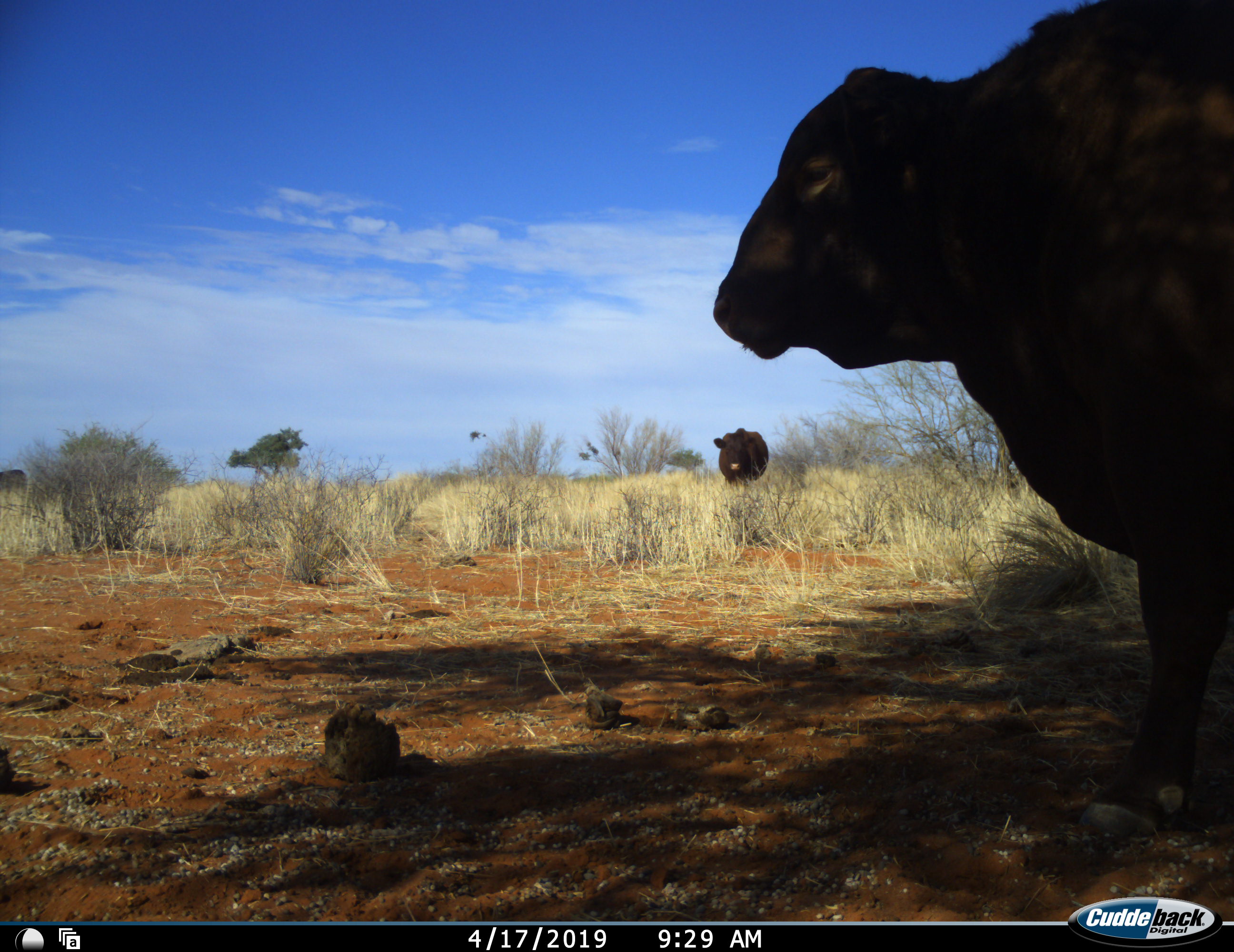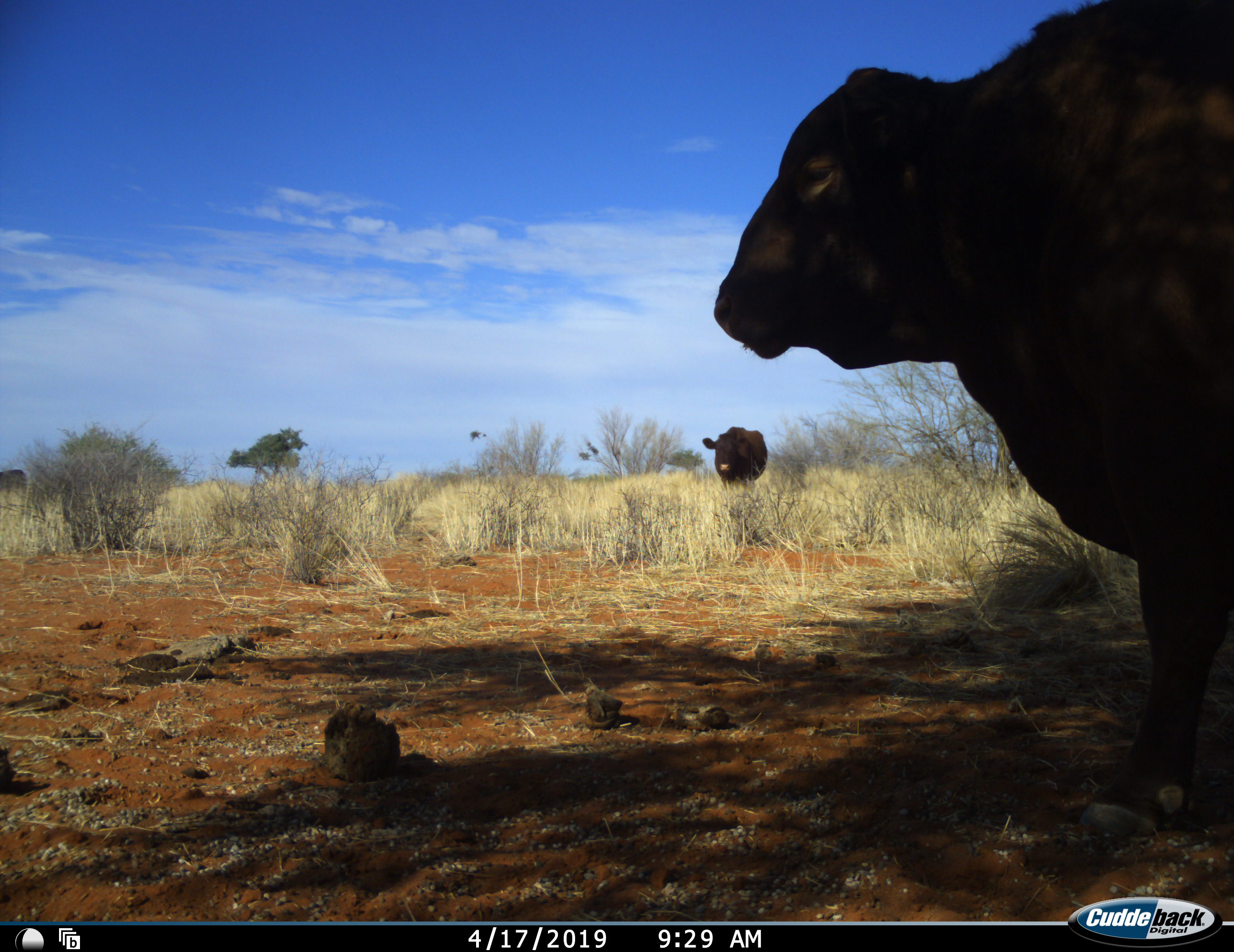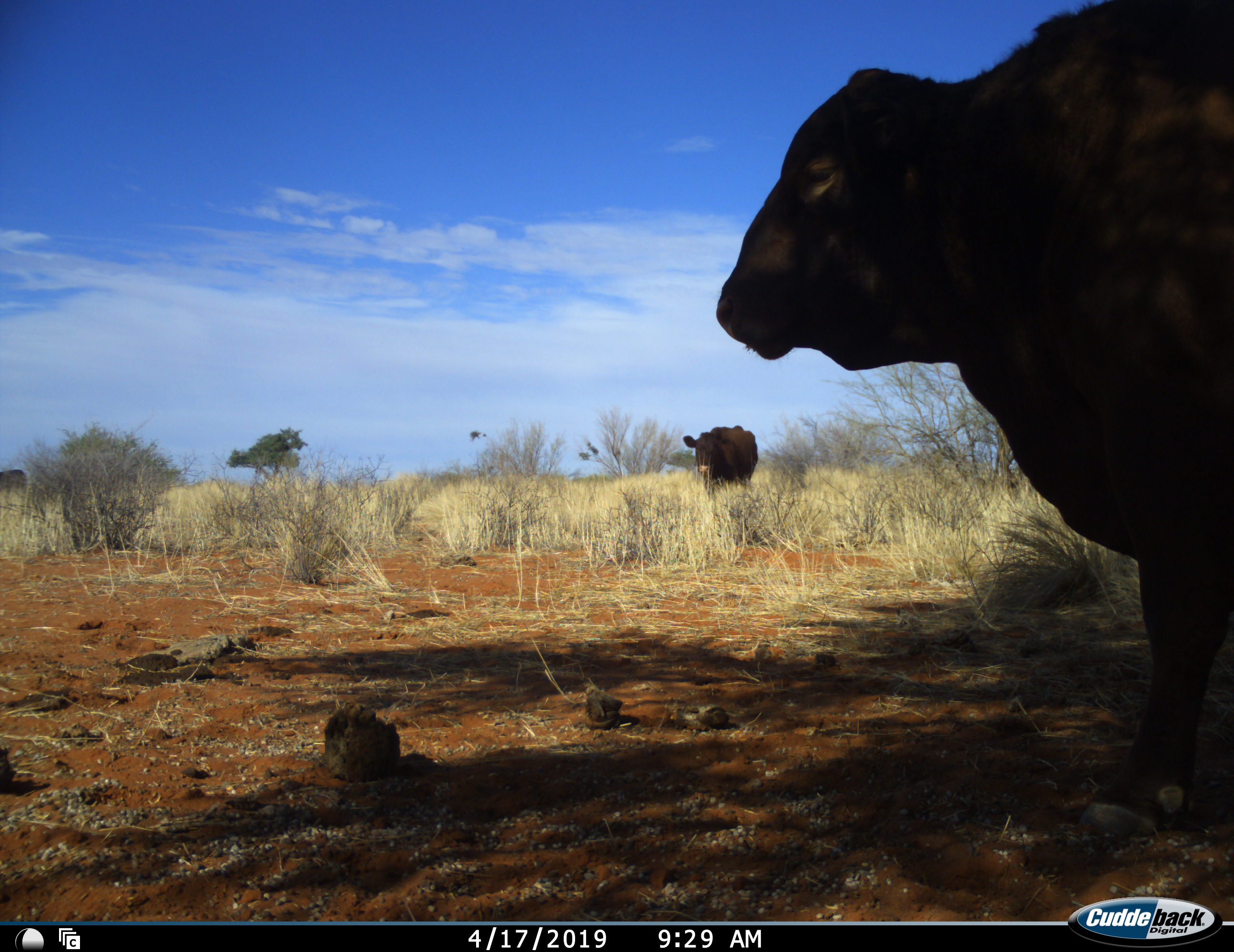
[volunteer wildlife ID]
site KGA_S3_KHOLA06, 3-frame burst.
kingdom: Animalia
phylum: Chordata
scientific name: Vertebrata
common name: domestic animal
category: domesticanimal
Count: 2.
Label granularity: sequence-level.